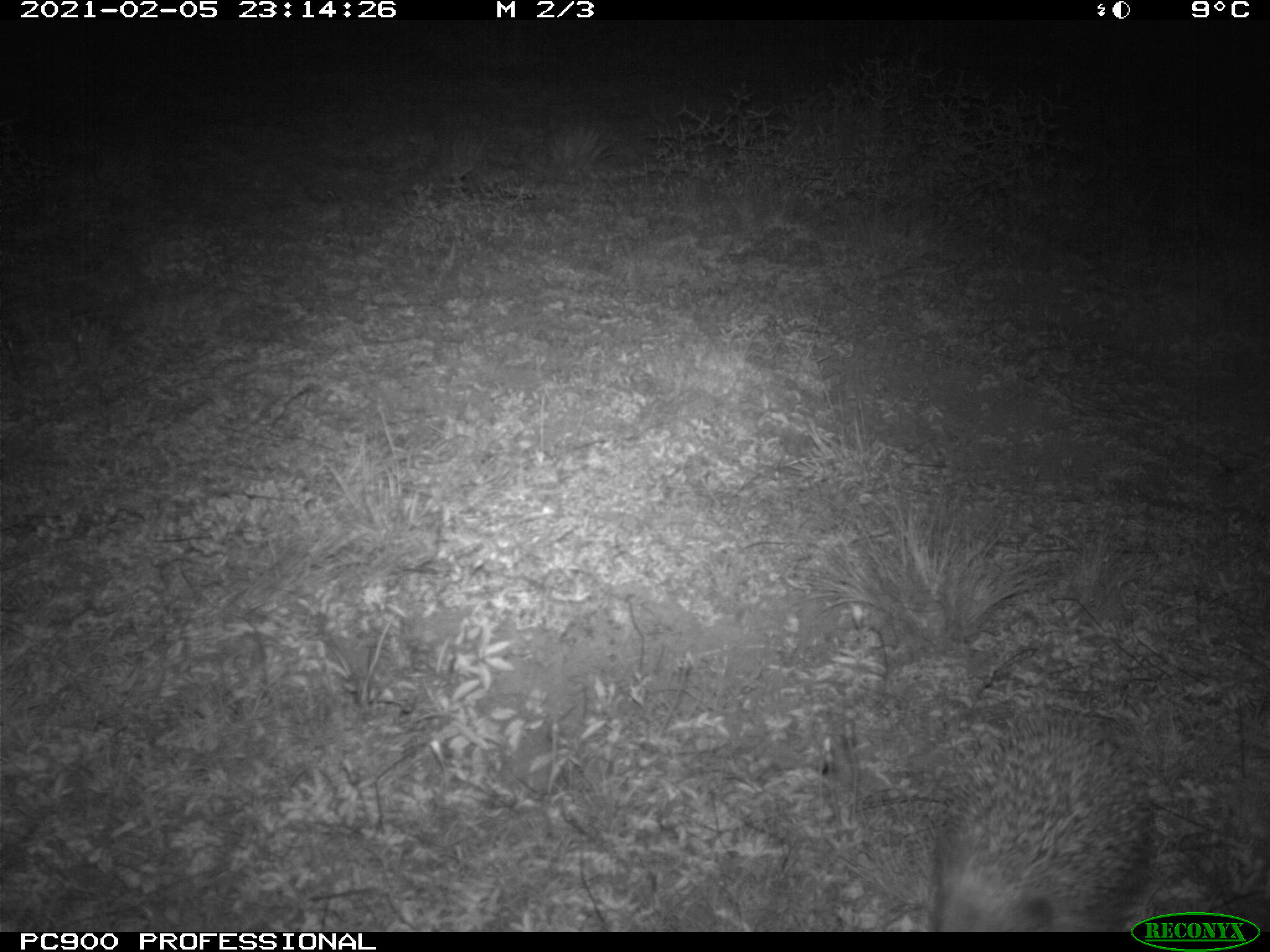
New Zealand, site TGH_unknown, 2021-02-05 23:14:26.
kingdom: Animalia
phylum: Chordata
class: Mammalia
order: Eulipotyphla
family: Erinaceidae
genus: Erinaceus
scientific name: Erinaceus europaeus europaeus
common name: european hedgehog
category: hedgehog